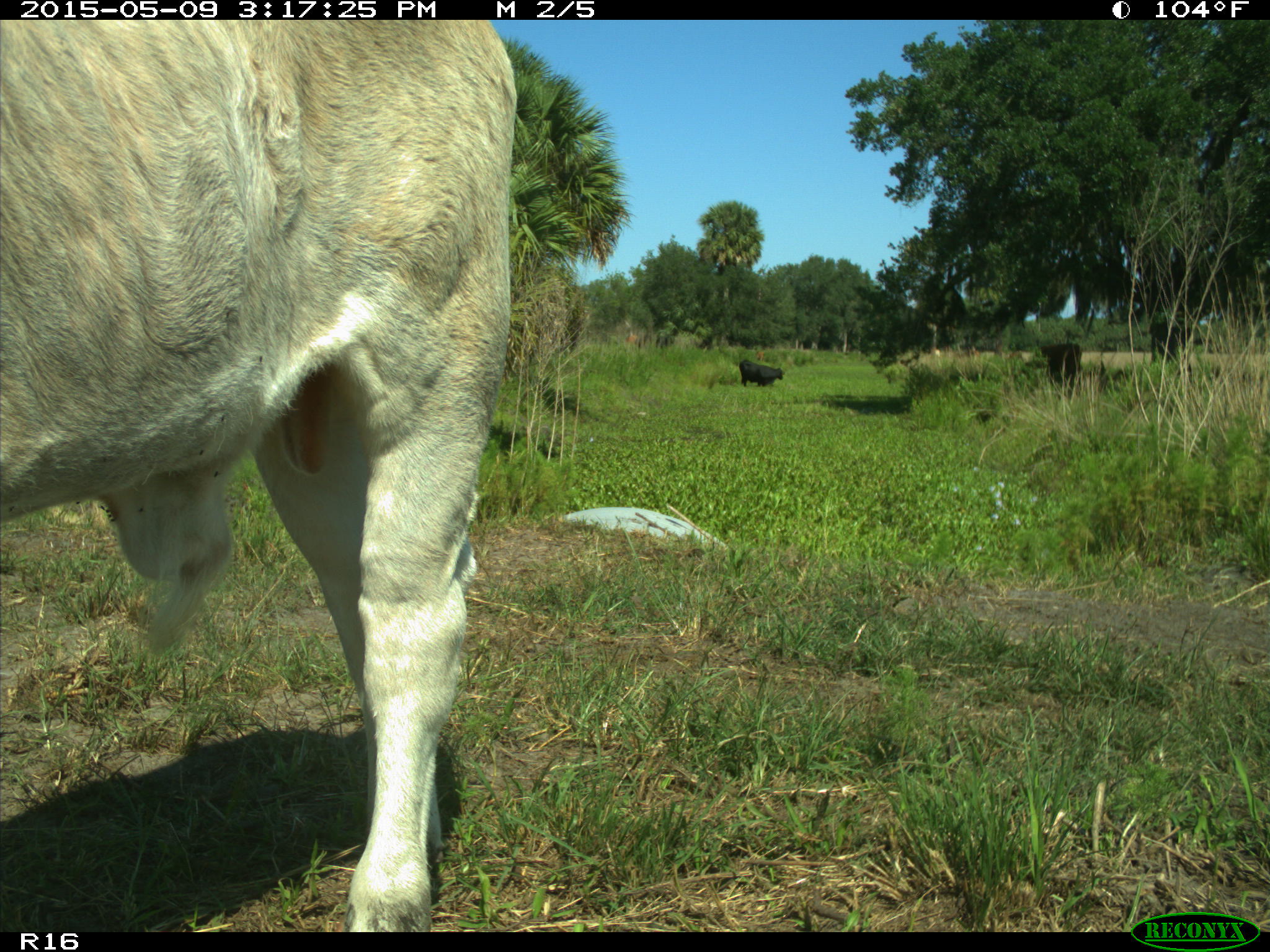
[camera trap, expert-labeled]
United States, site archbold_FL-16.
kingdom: Animalia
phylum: Chordata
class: Mammalia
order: Artiodactyla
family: Bovidae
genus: Bos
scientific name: Bos taurus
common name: domestic cow